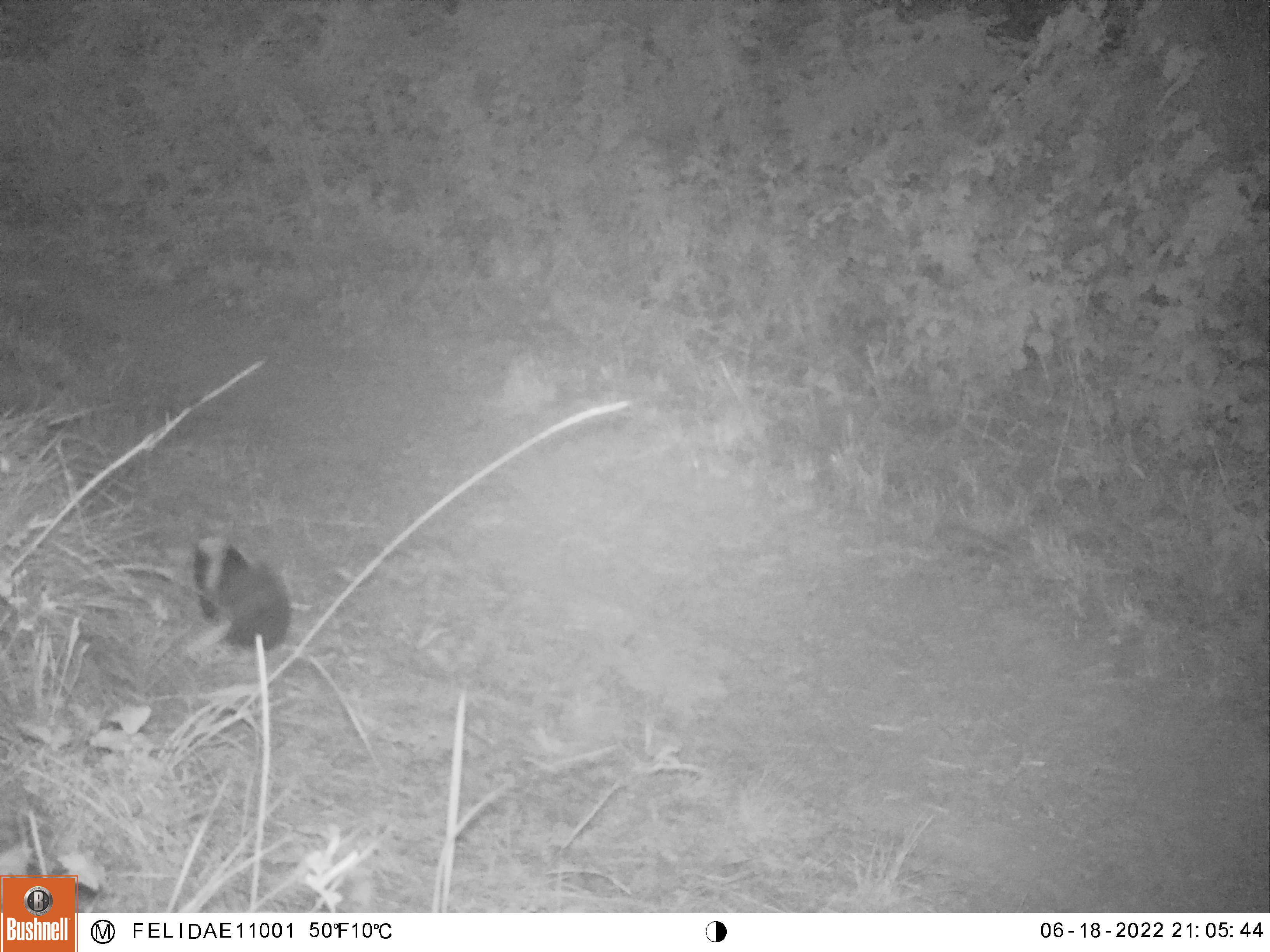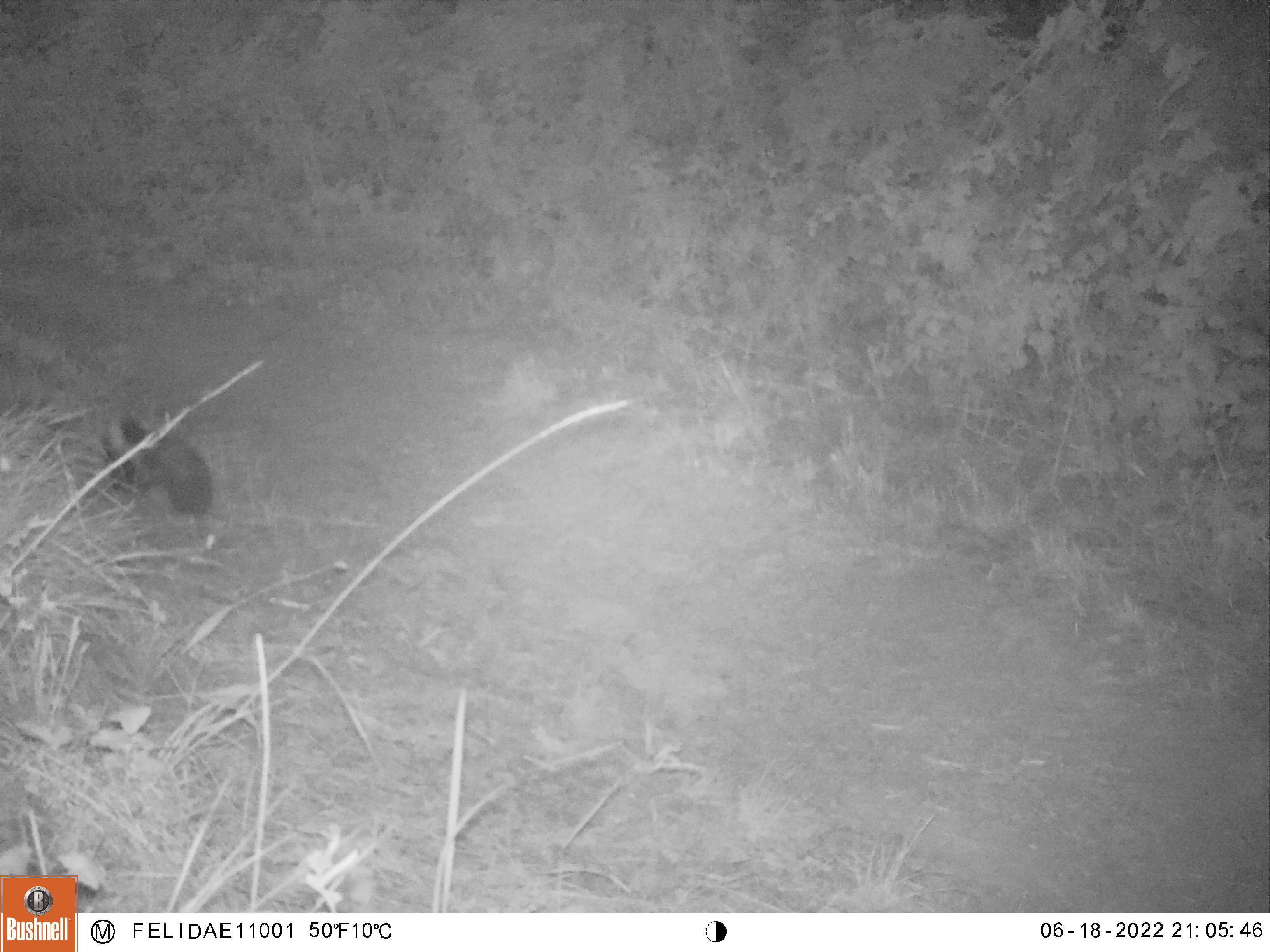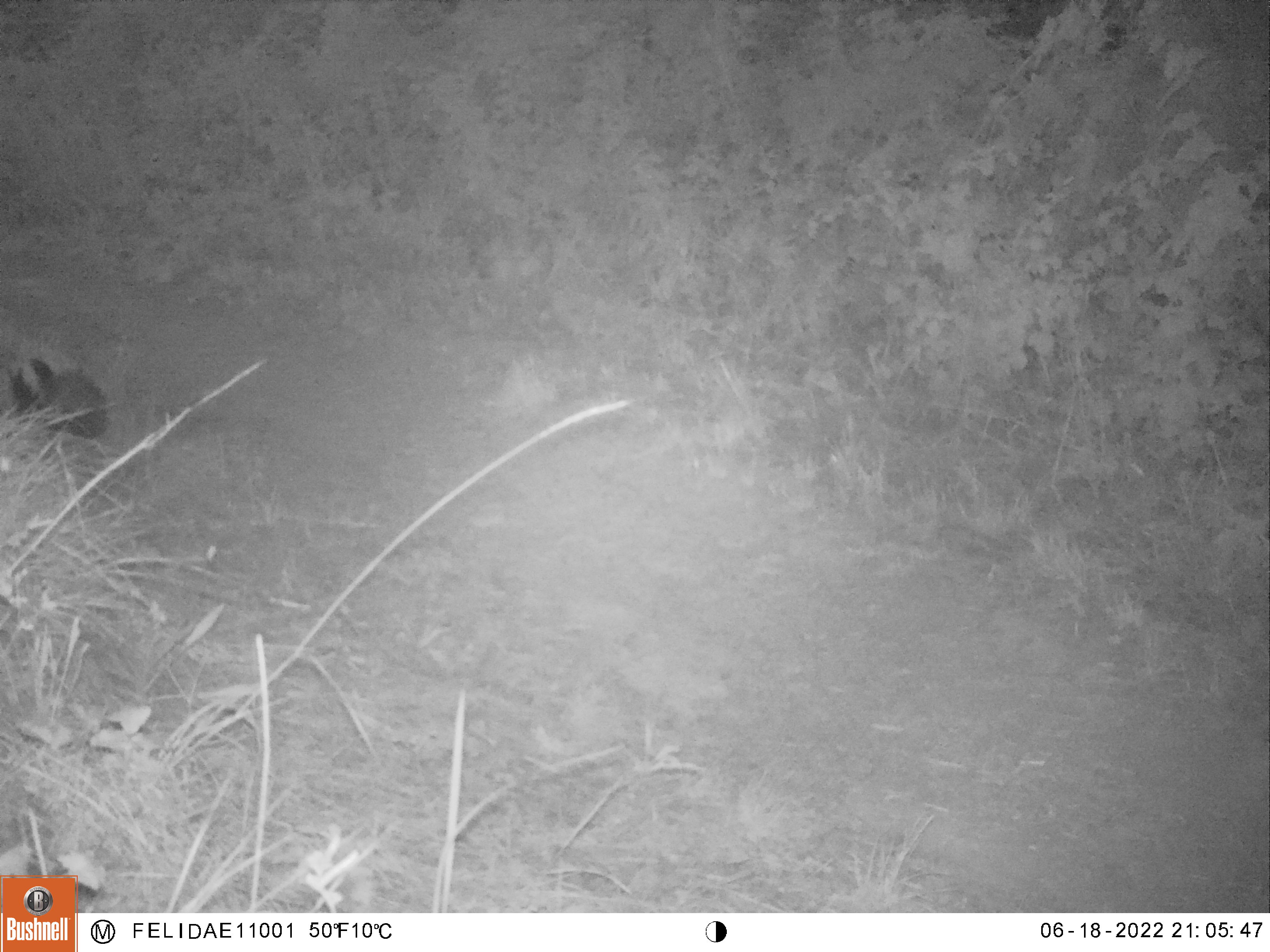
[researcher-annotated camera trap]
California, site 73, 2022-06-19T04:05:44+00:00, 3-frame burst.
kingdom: Animalia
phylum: Chordata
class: Mammalia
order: Carnivora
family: Mephitidae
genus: Mephitis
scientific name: Mephitis mephitis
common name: striped skunk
Striped skunk (Mephitis mephitis).